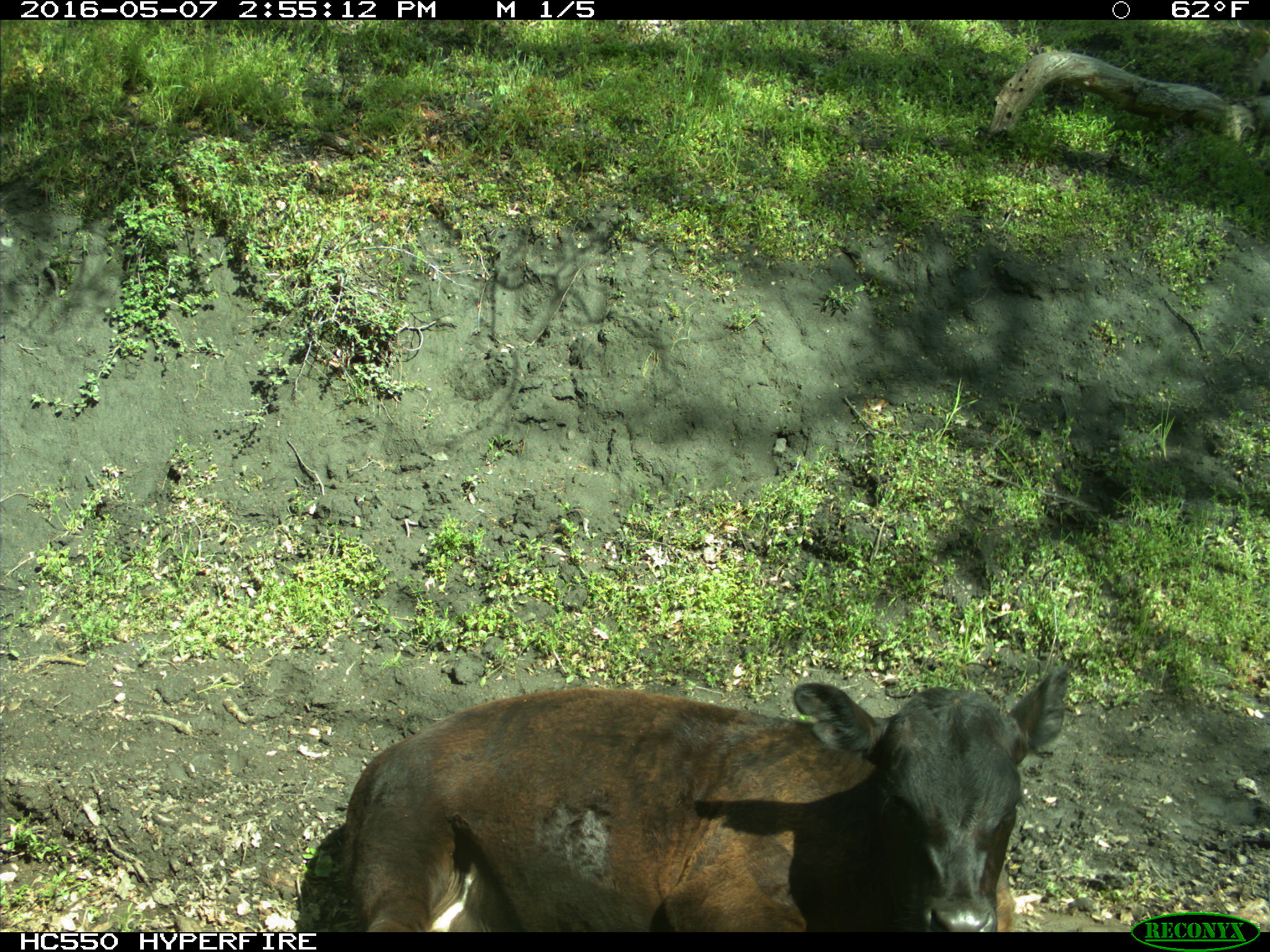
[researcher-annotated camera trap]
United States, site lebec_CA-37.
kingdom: Animalia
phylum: Chordata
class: Mammalia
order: Artiodactyla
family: Bovidae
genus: Bos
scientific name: Bos taurus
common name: domestic cow